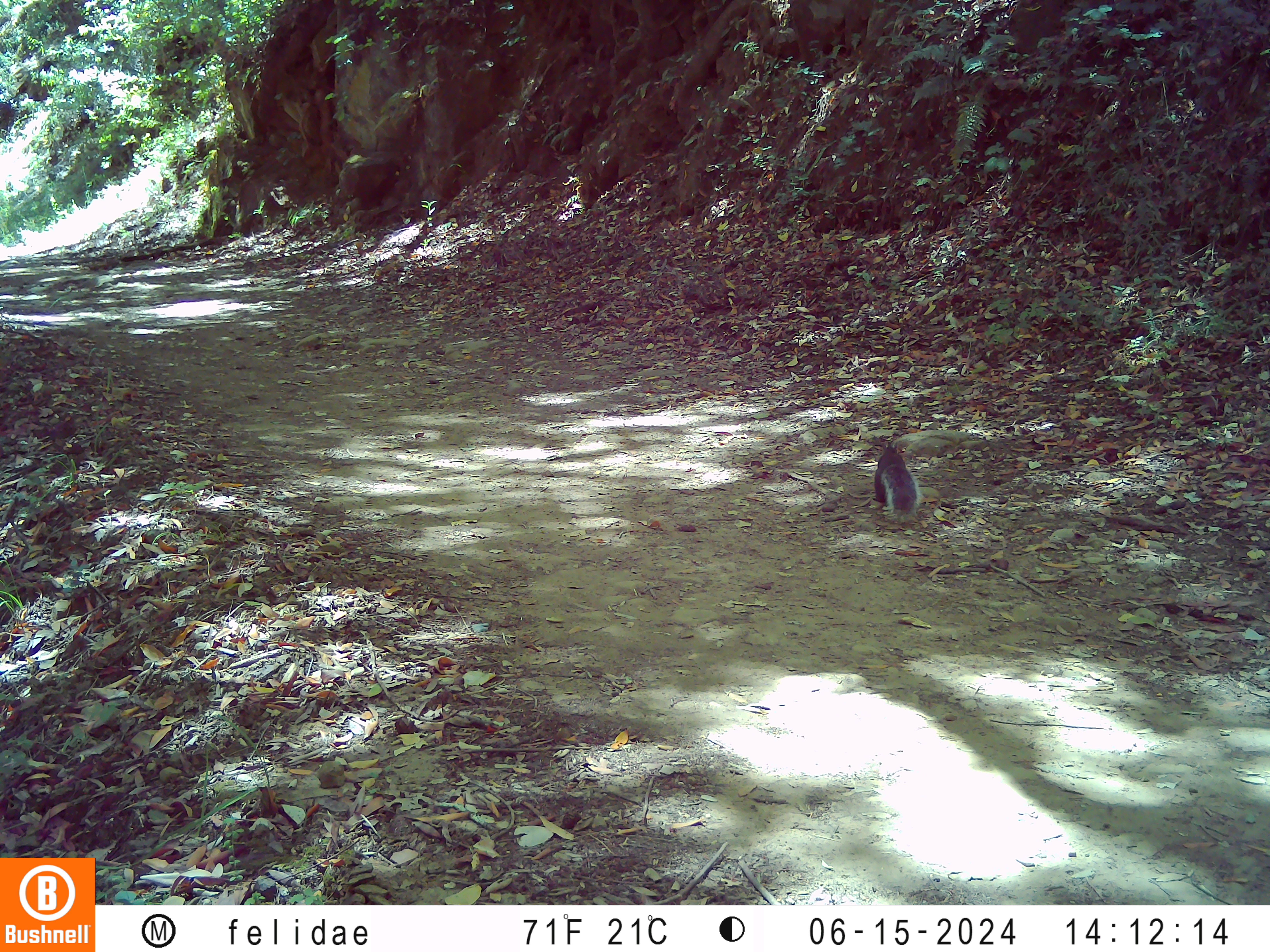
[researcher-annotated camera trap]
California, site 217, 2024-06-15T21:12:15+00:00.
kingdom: Animalia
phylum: Chordata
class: Mammalia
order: Rodentia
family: Sciuridae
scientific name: Sciuridae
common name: squirrel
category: unknown squirrel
Unknown squirrel (squirrel) (Sciuridae).